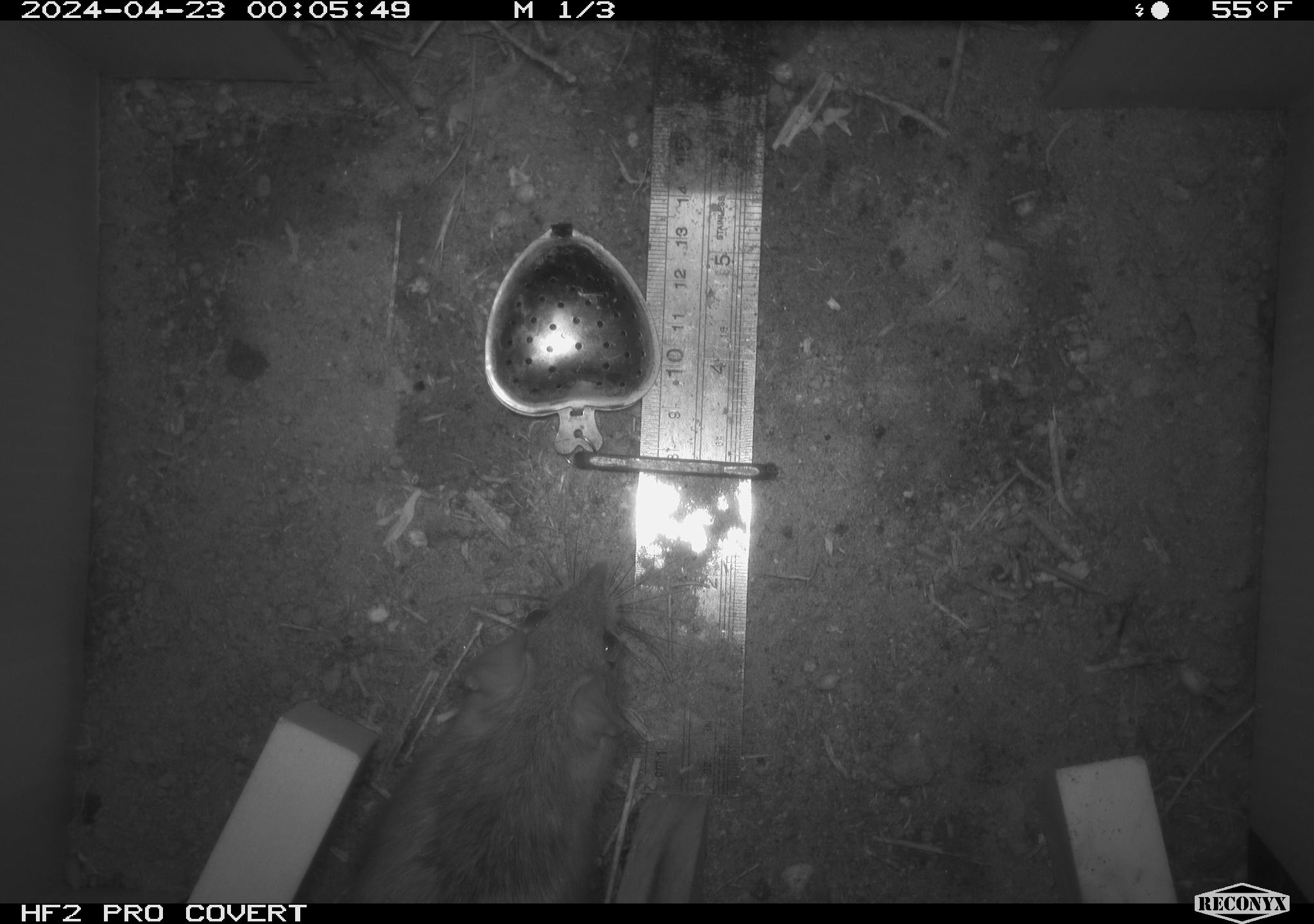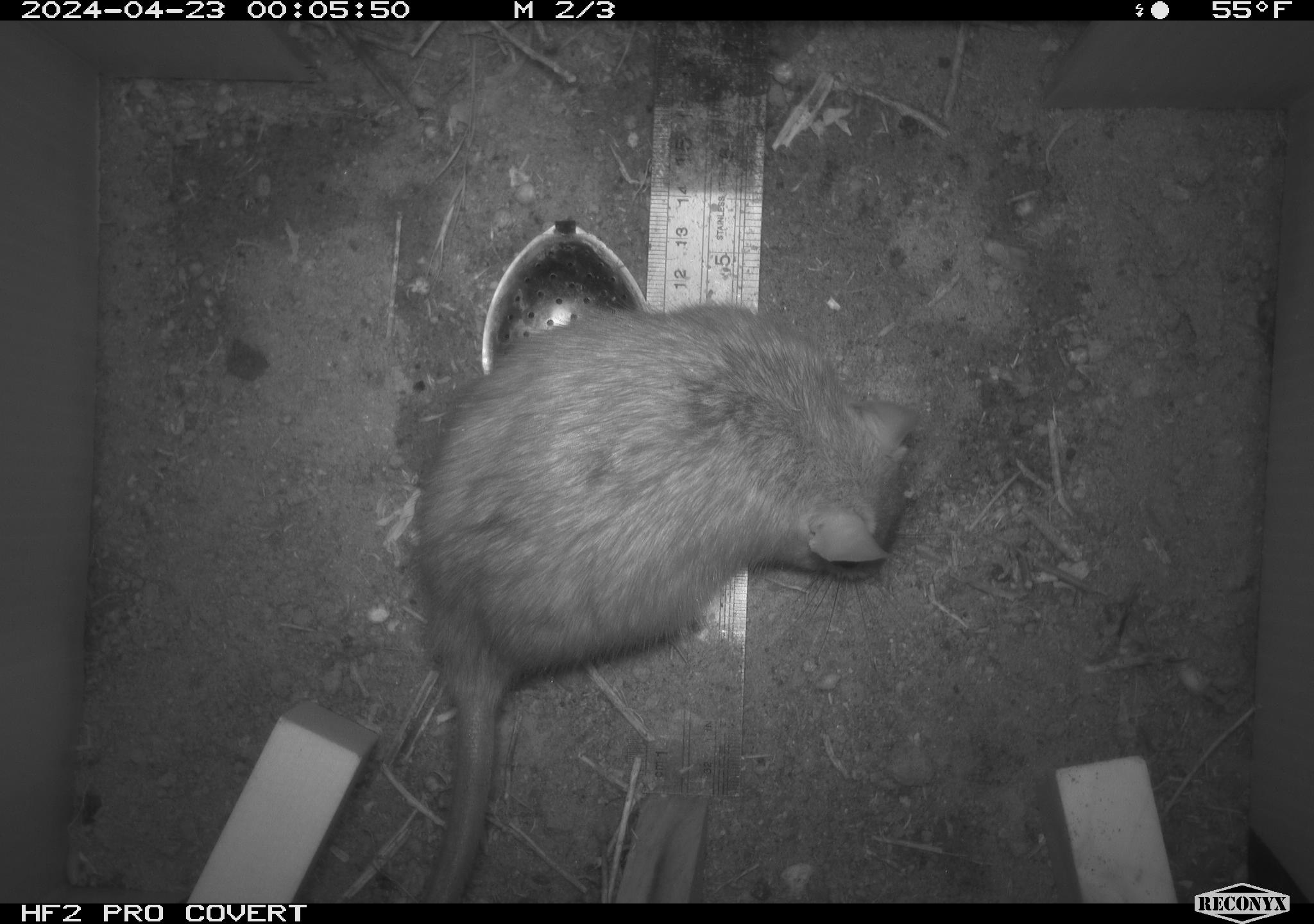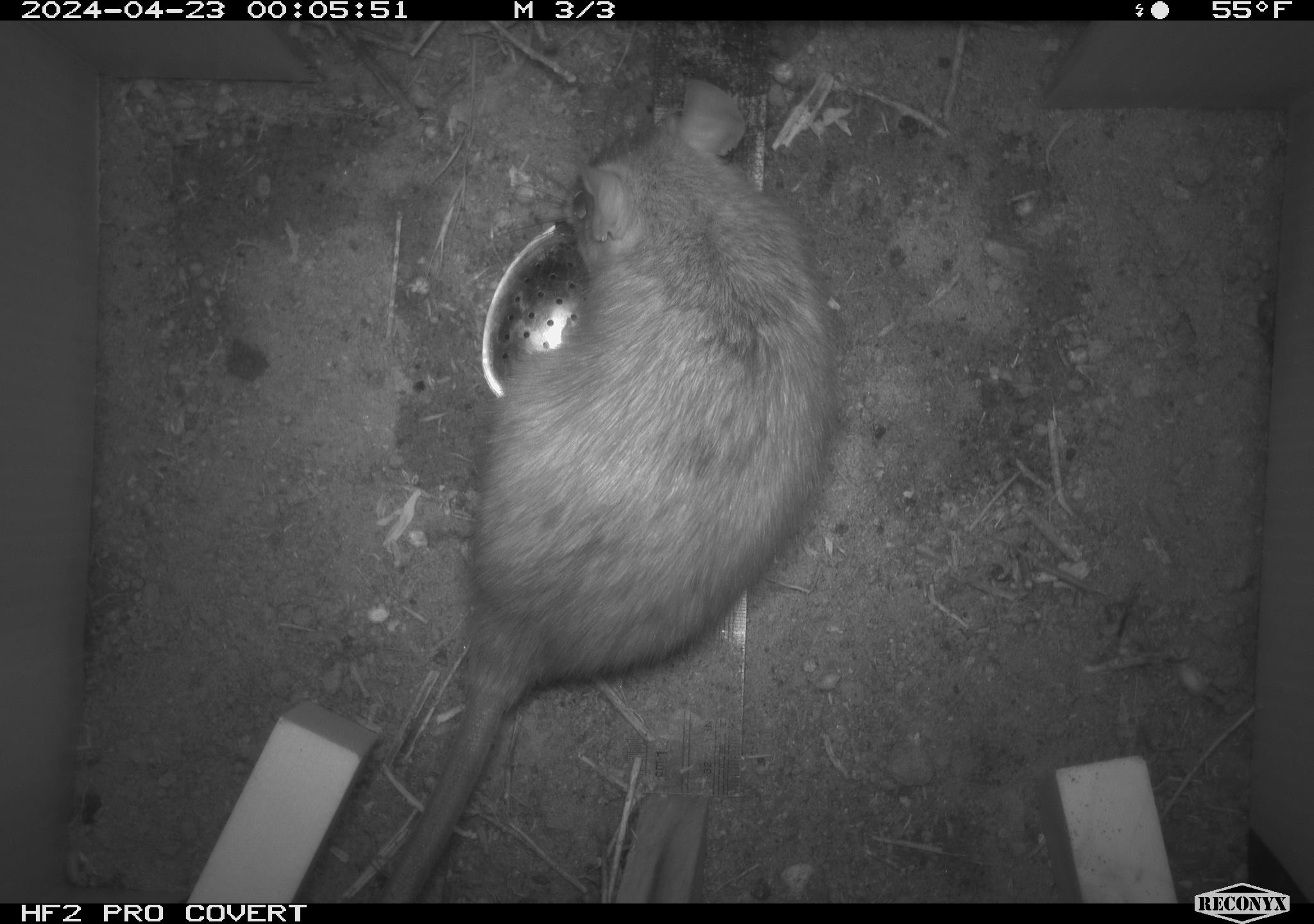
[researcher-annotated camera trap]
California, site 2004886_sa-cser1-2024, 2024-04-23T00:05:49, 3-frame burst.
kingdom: Animalia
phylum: Chordata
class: Mammalia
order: Rodentia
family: Muridae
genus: Rattus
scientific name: Rattus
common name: rat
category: rattus species